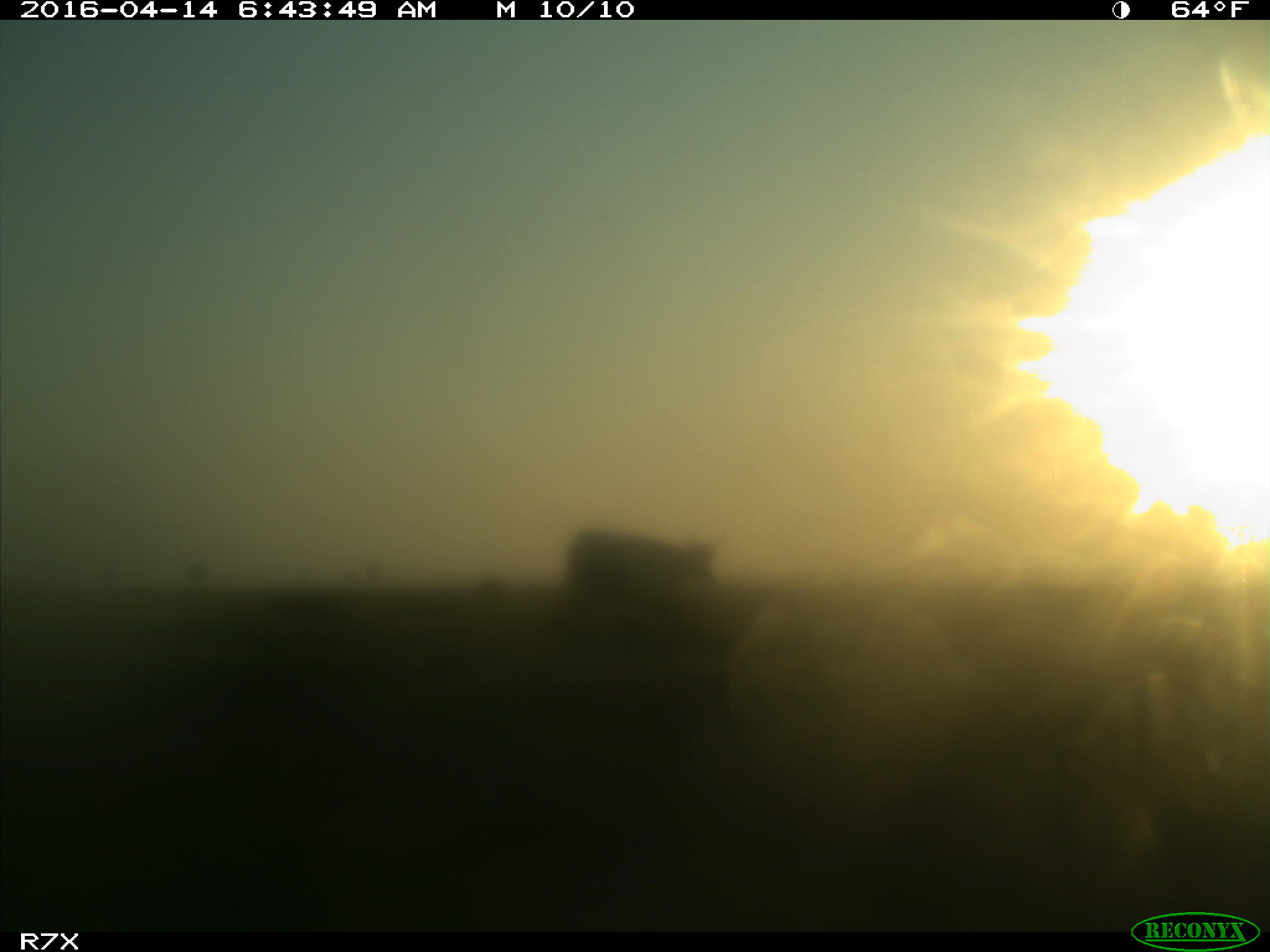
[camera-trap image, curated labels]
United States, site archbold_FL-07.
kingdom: Animalia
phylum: Chordata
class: Mammalia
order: Artiodactyla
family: Bovidae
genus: Bos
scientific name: Bos taurus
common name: domestic cow